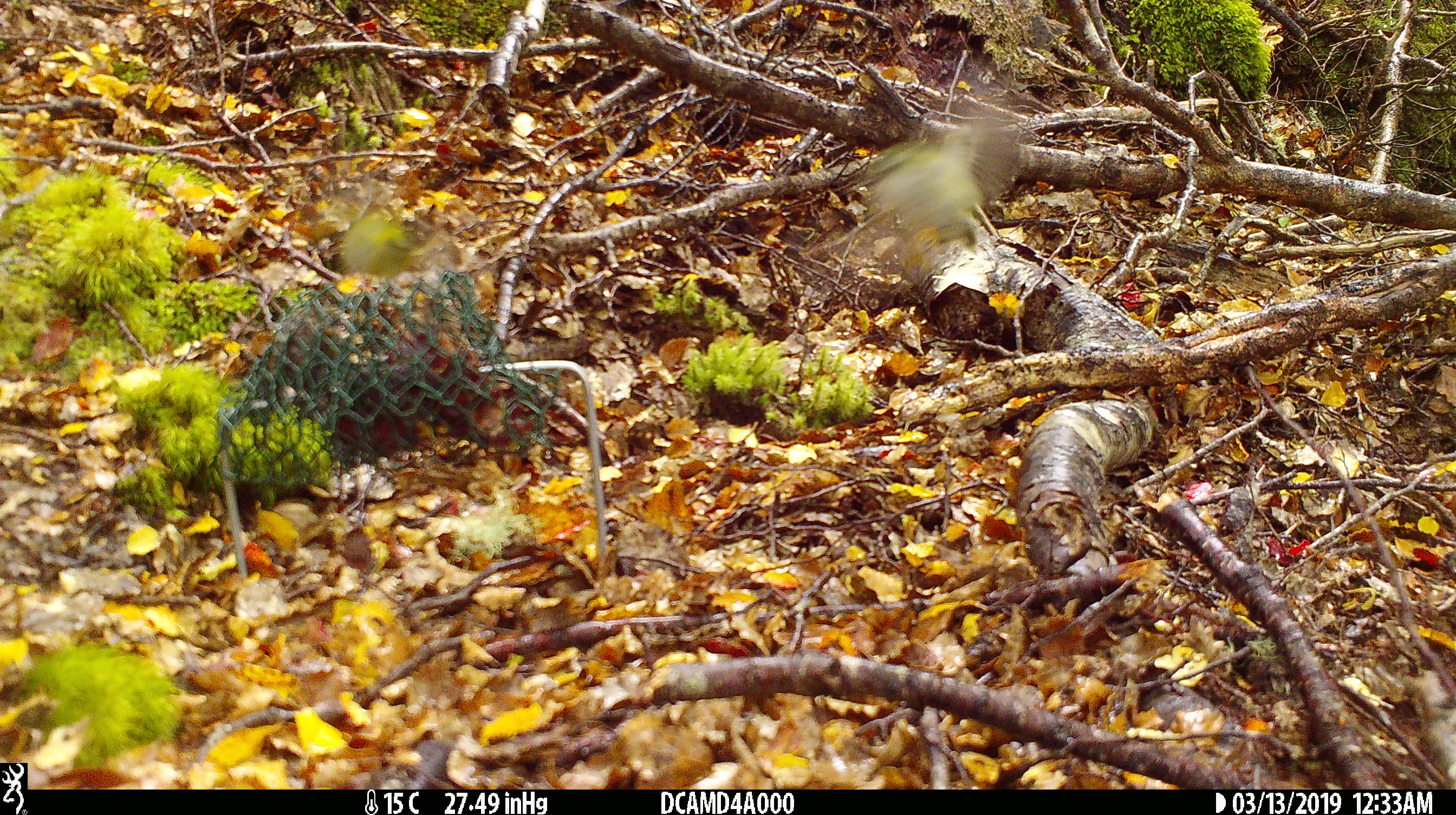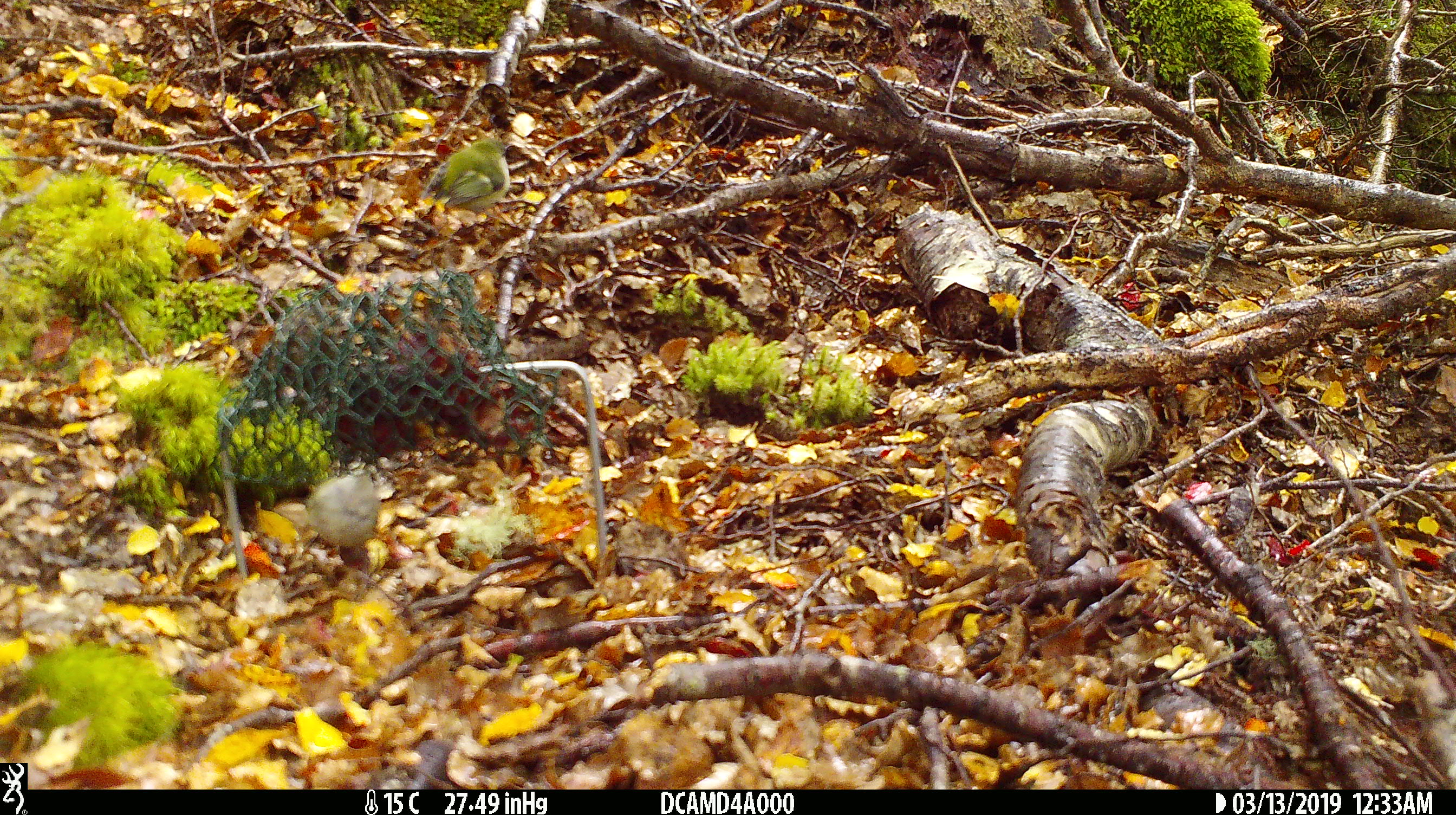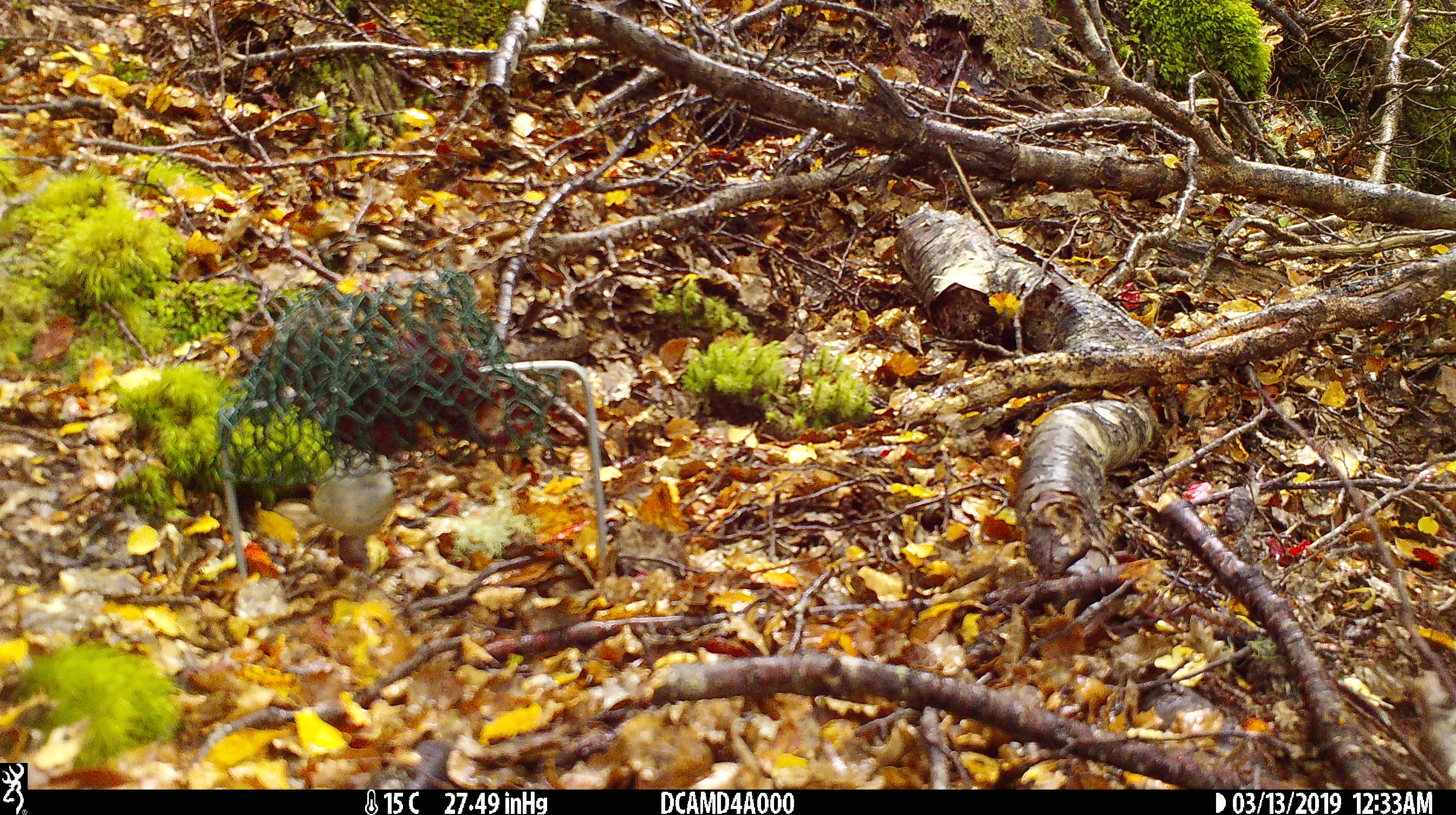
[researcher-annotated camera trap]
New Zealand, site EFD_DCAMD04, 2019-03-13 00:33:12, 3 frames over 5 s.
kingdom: Animalia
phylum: Chordata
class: Aves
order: Passeriformes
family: Acanthisittidae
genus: Acanthisitta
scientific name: Acanthisitta chloris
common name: rifleman